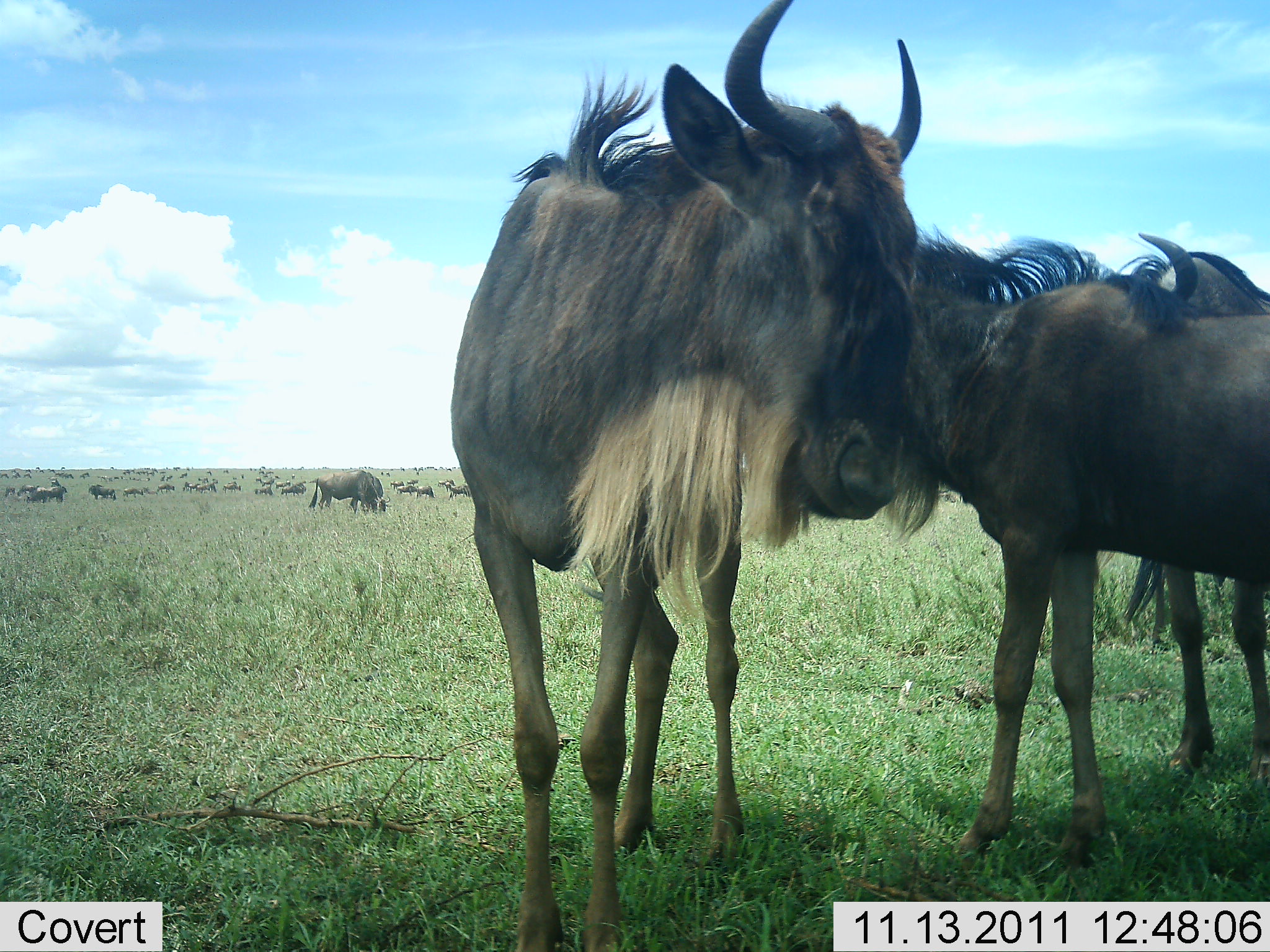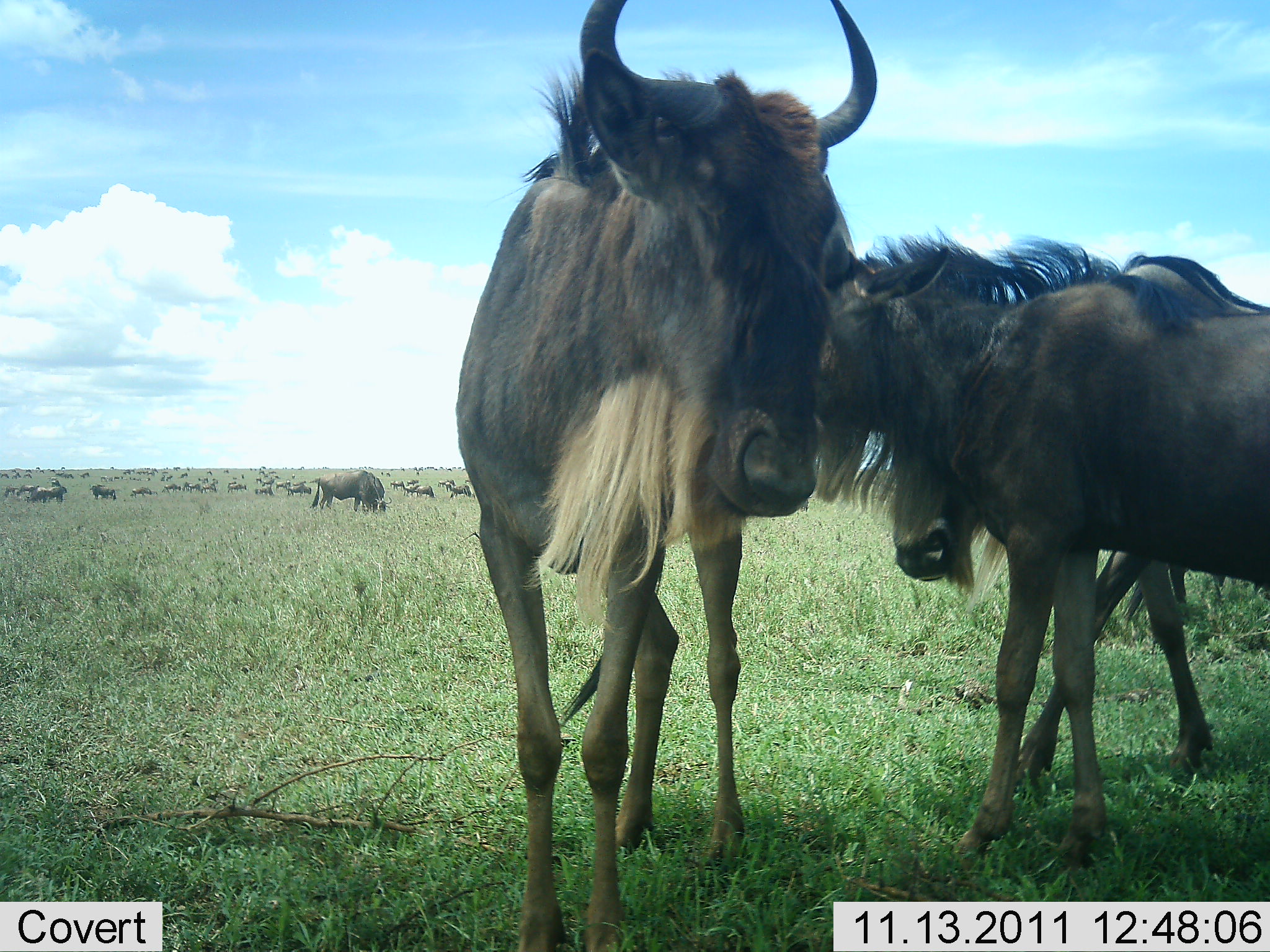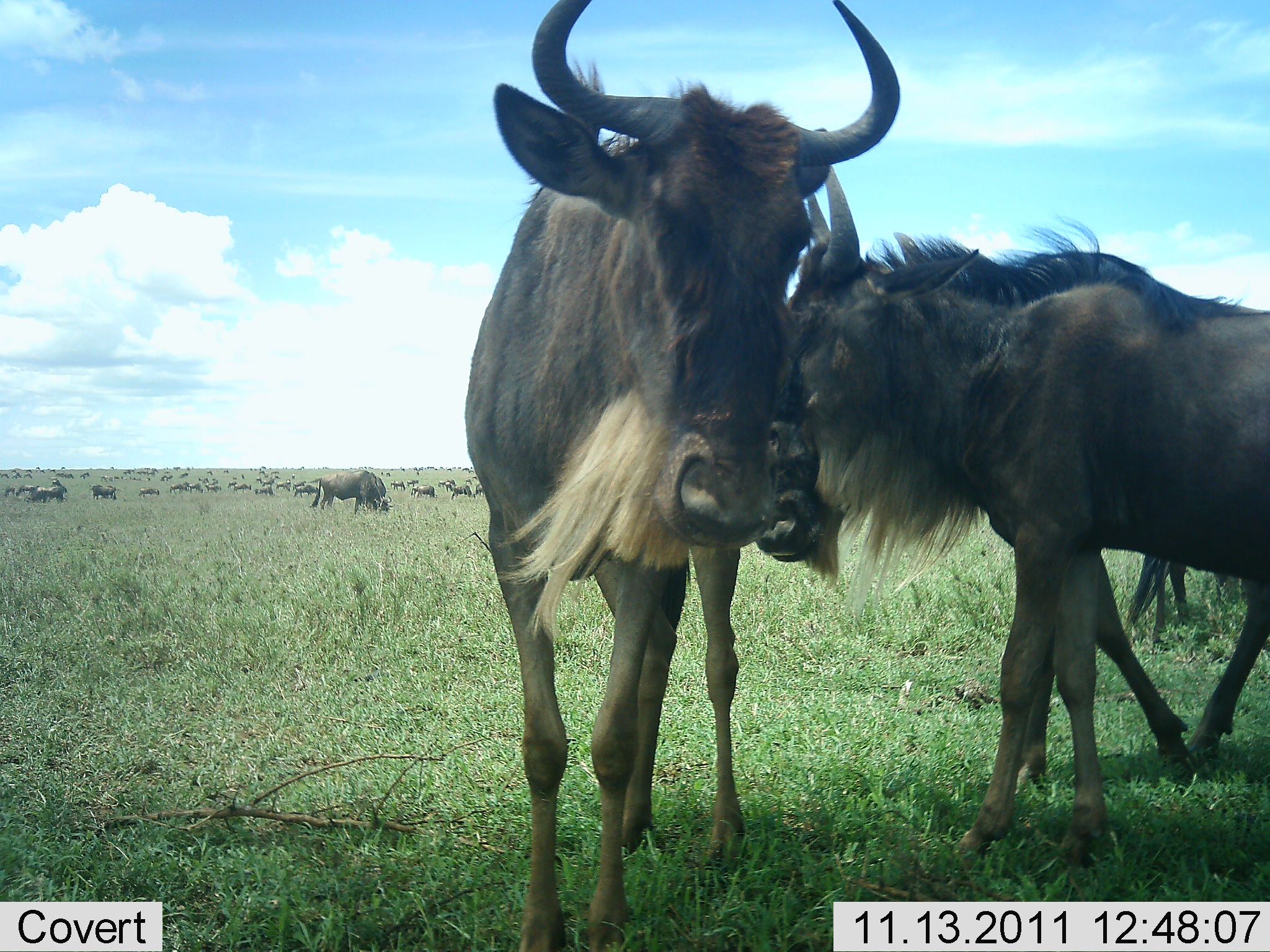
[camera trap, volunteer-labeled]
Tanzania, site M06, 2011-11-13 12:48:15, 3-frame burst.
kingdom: Animalia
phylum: Chordata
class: Mammalia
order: Artiodactyla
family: Bovidae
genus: Connochaetes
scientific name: Connochaetes taurinus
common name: blue wildebeest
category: wildebeest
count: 11-50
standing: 80%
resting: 20%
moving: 47%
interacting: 33%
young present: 7%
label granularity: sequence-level